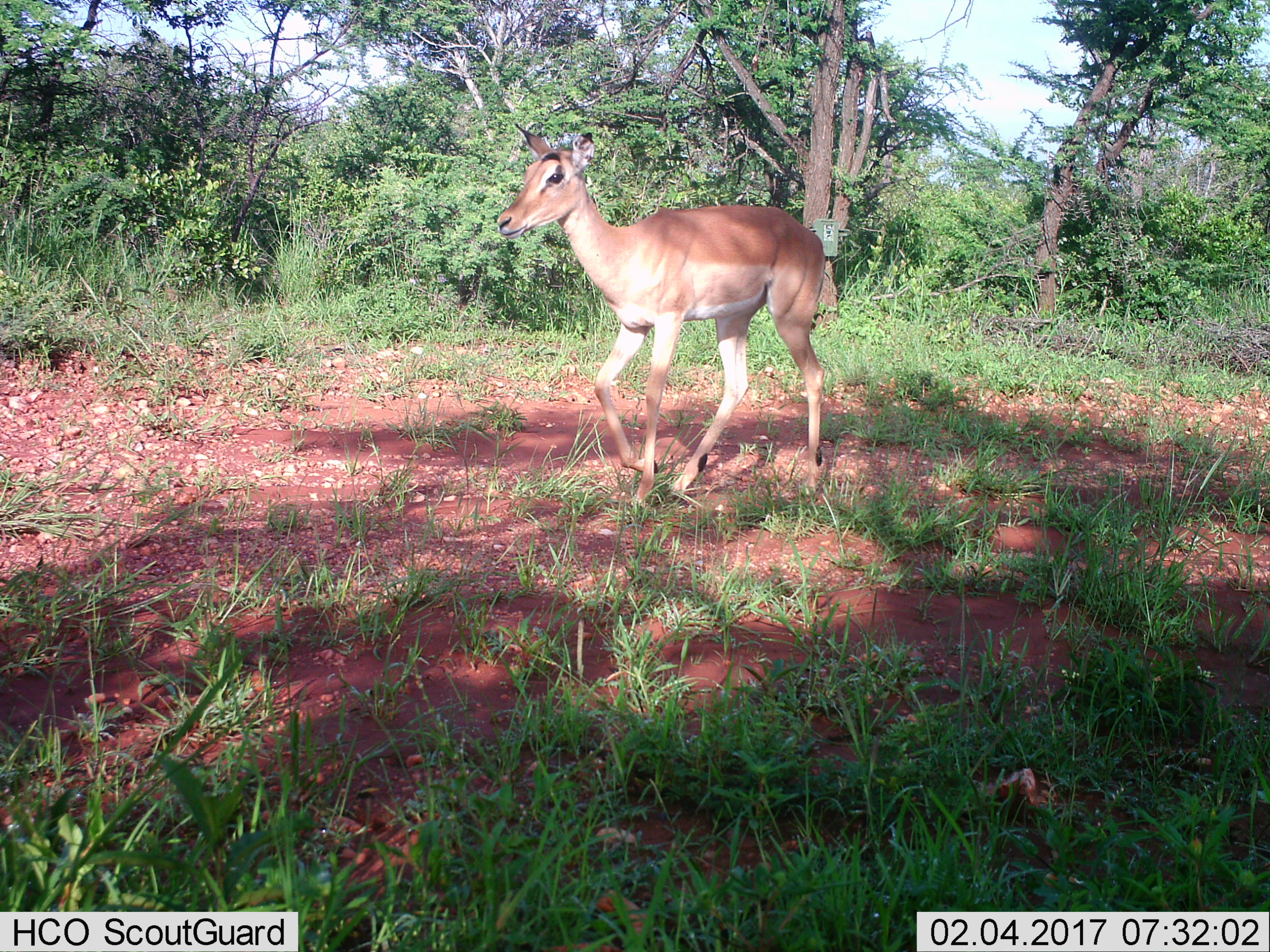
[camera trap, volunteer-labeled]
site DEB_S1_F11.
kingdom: Animalia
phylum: Chordata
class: Mammalia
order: Artiodactyla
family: Bovidae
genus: Aepyceros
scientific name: Aepyceros melampus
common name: impala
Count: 1.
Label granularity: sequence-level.